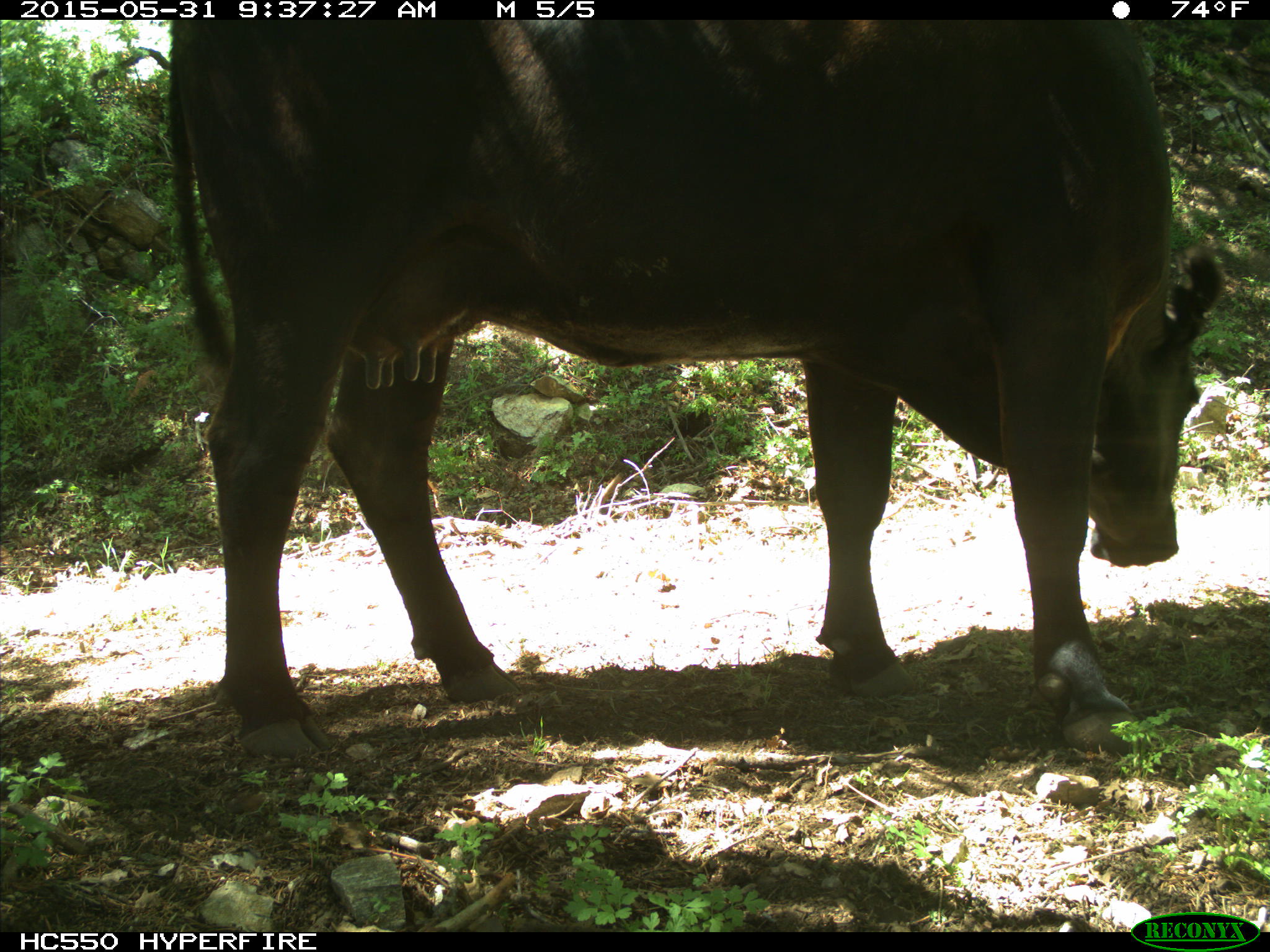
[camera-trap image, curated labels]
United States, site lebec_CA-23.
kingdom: Animalia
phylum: Chordata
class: Mammalia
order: Artiodactyla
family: Bovidae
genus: Bos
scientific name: Bos taurus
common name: domestic cow